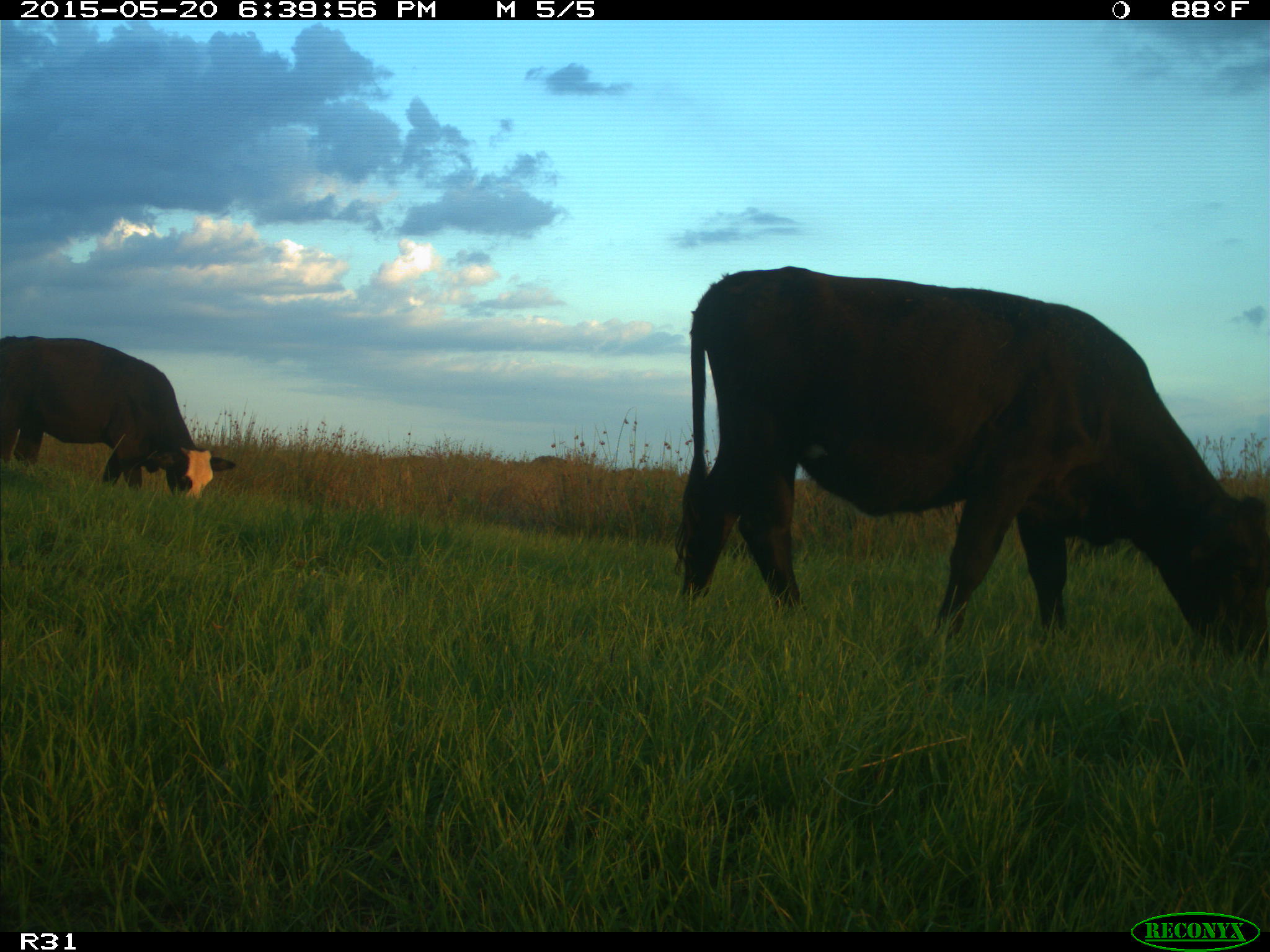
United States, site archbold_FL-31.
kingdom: Animalia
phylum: Chordata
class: Mammalia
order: Artiodactyla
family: Bovidae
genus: Bos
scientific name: Bos taurus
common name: domestic cow